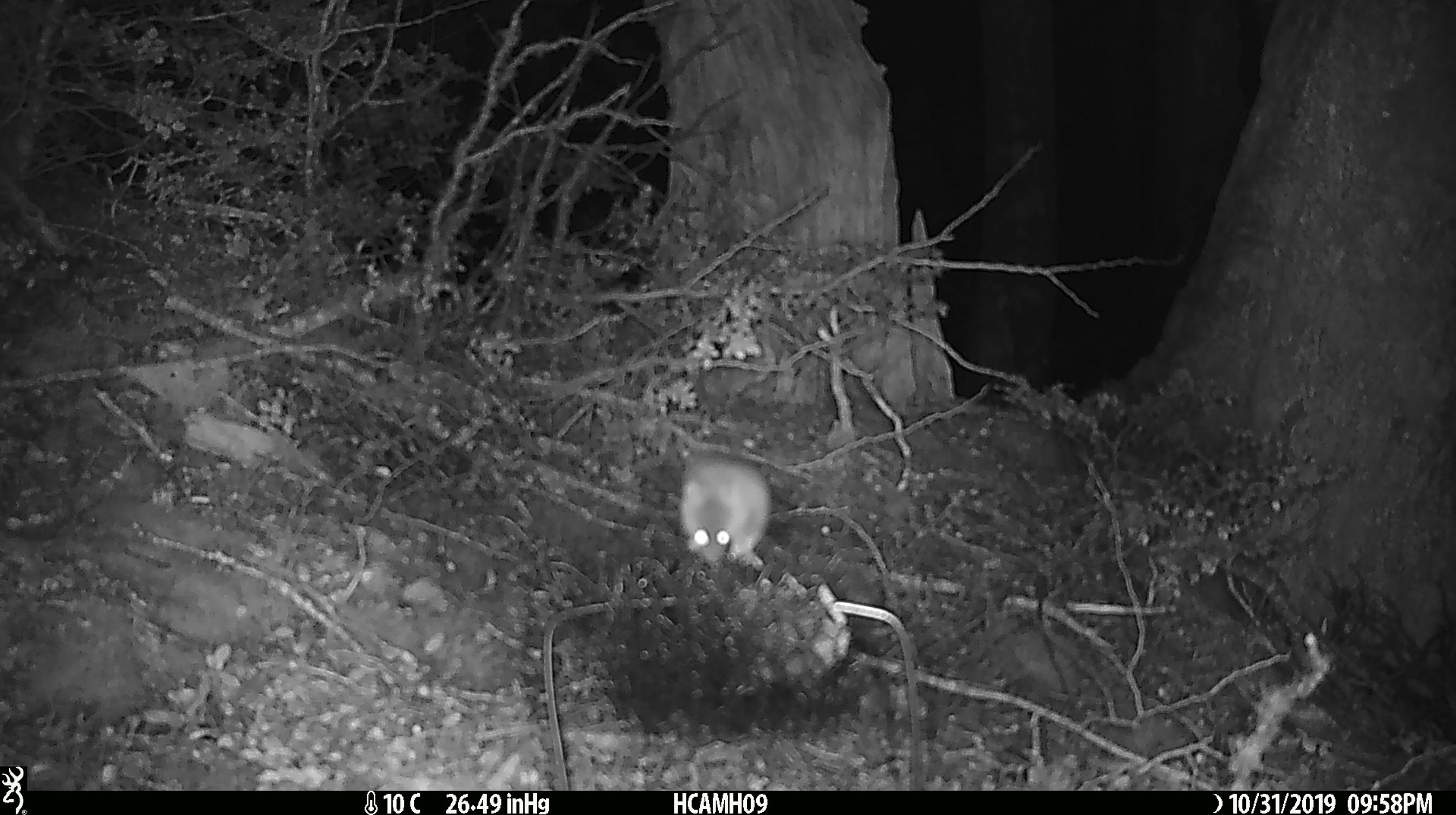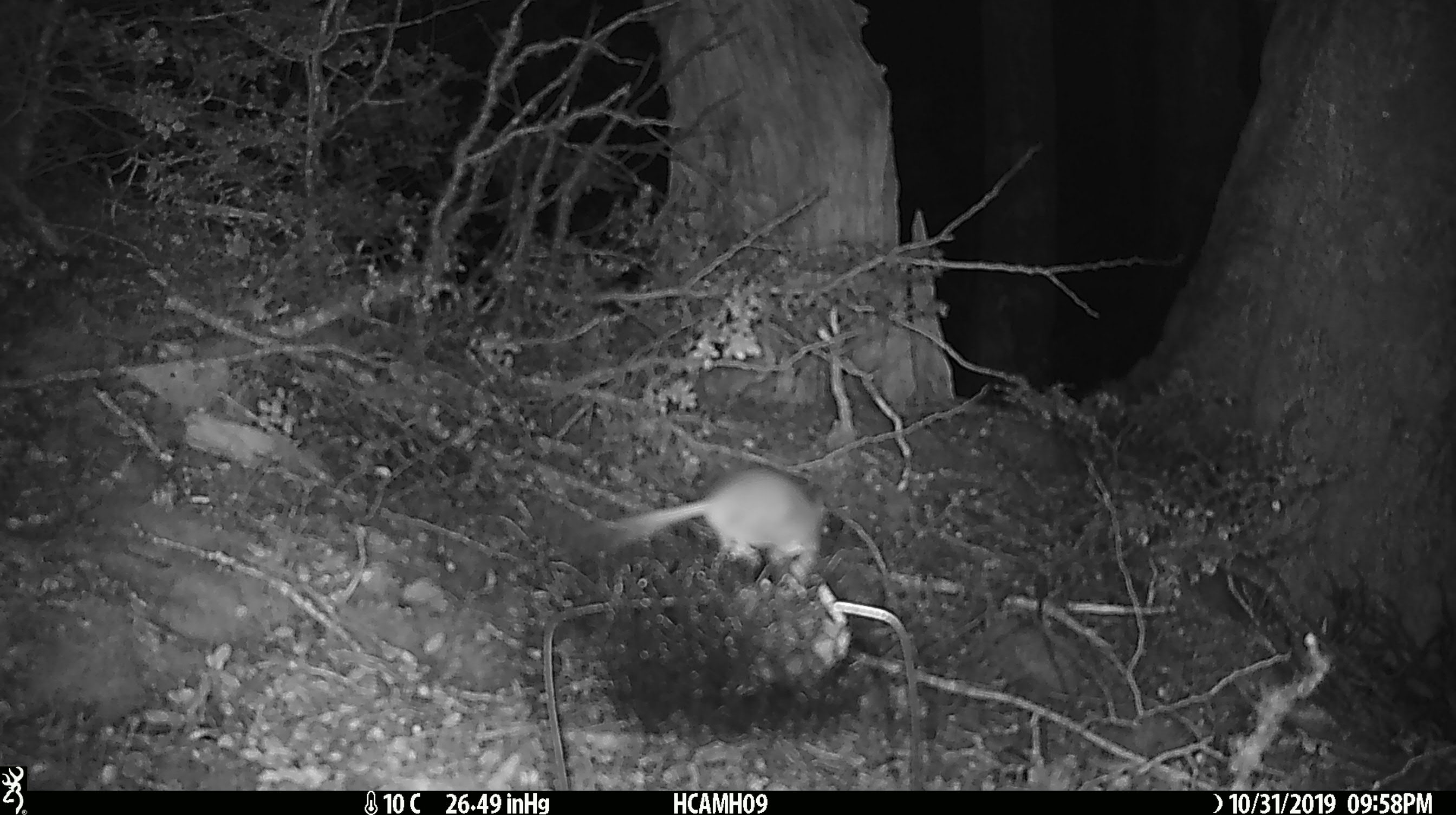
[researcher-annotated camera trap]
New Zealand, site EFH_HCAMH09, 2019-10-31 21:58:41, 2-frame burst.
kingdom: Animalia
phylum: Chordata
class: Mammalia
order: Rodentia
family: Muridae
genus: Mus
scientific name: Mus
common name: mouse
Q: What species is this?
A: Mouse (Mus).